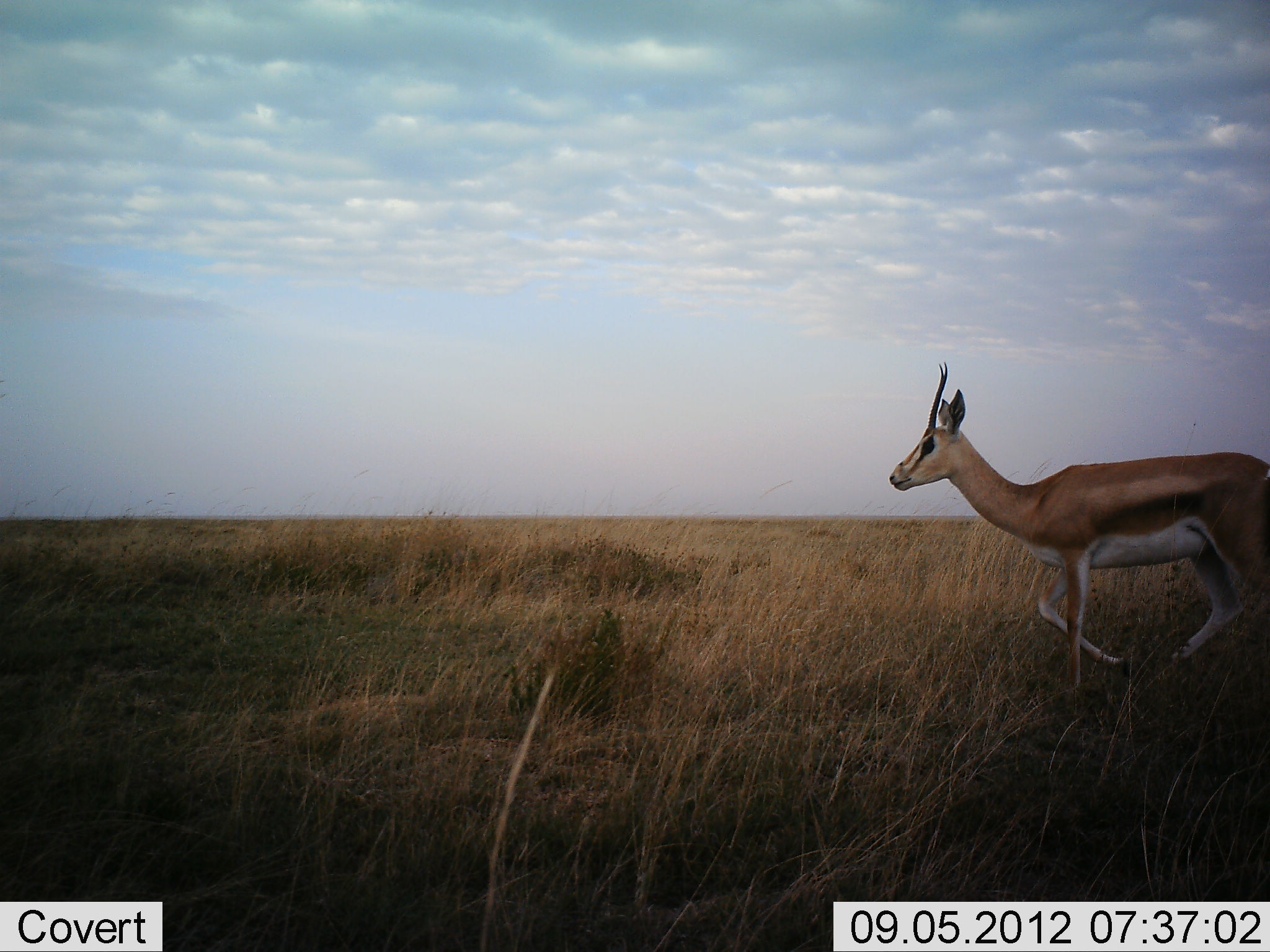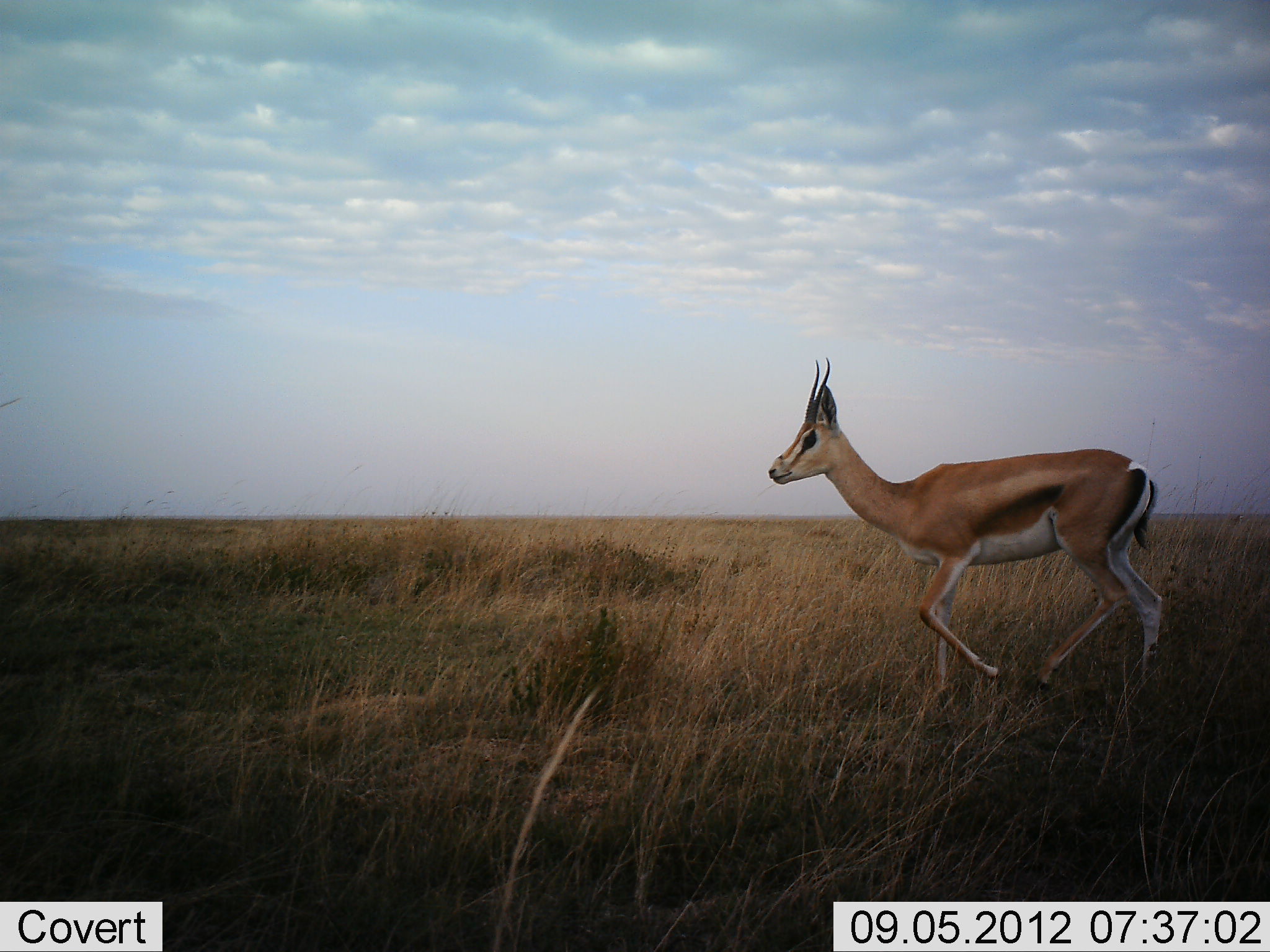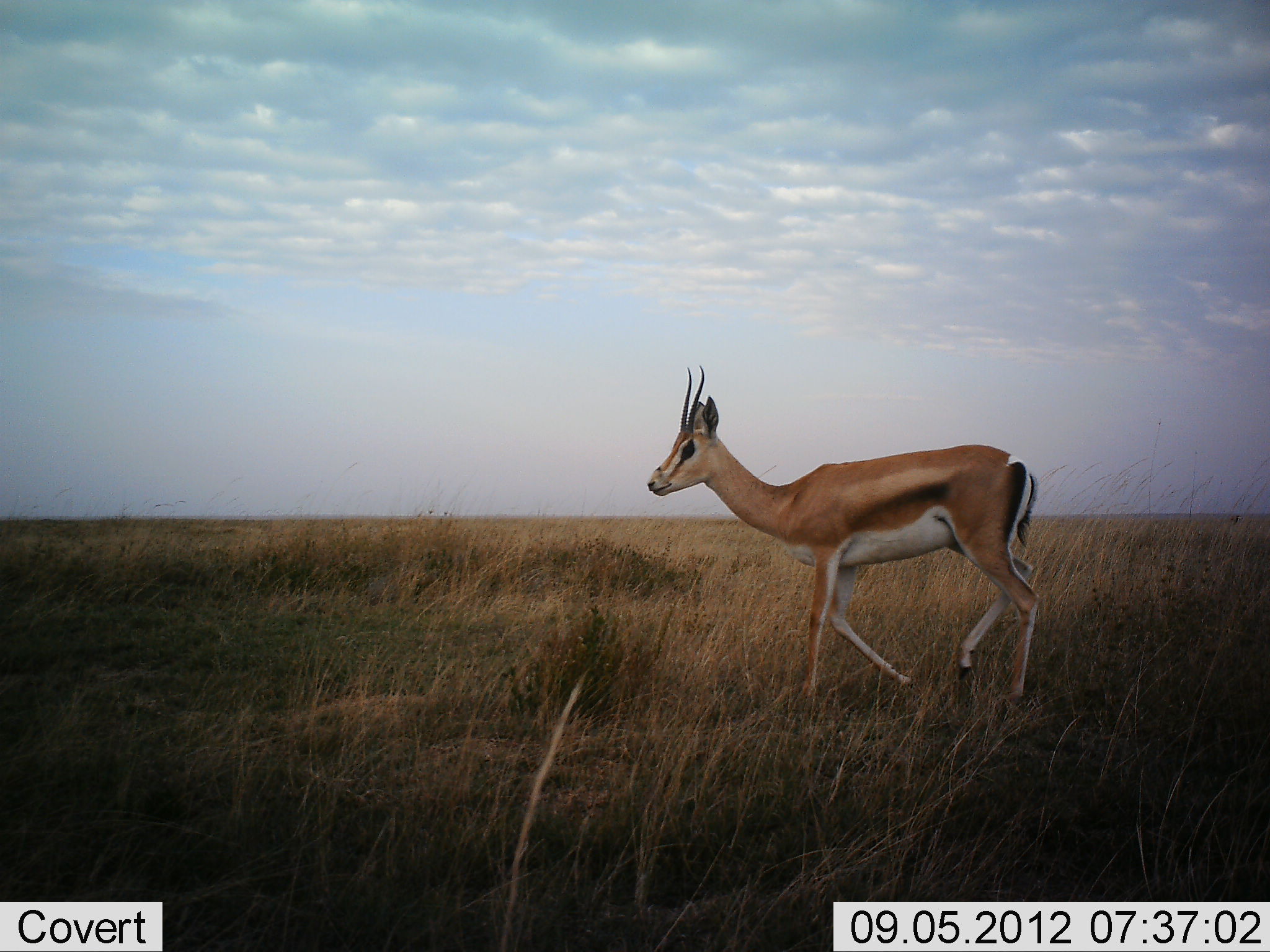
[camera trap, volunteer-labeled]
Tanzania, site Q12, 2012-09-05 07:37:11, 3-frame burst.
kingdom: Animalia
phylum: Chordata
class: Mammalia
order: Artiodactyla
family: Bovidae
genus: Nanger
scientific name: Nanger granti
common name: grant's gazelle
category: gazellegrants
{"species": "gazellegrants (grant's gazelle) (Nanger granti)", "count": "1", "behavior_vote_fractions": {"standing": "0%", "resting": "0%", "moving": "100%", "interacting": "0%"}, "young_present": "0%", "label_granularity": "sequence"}